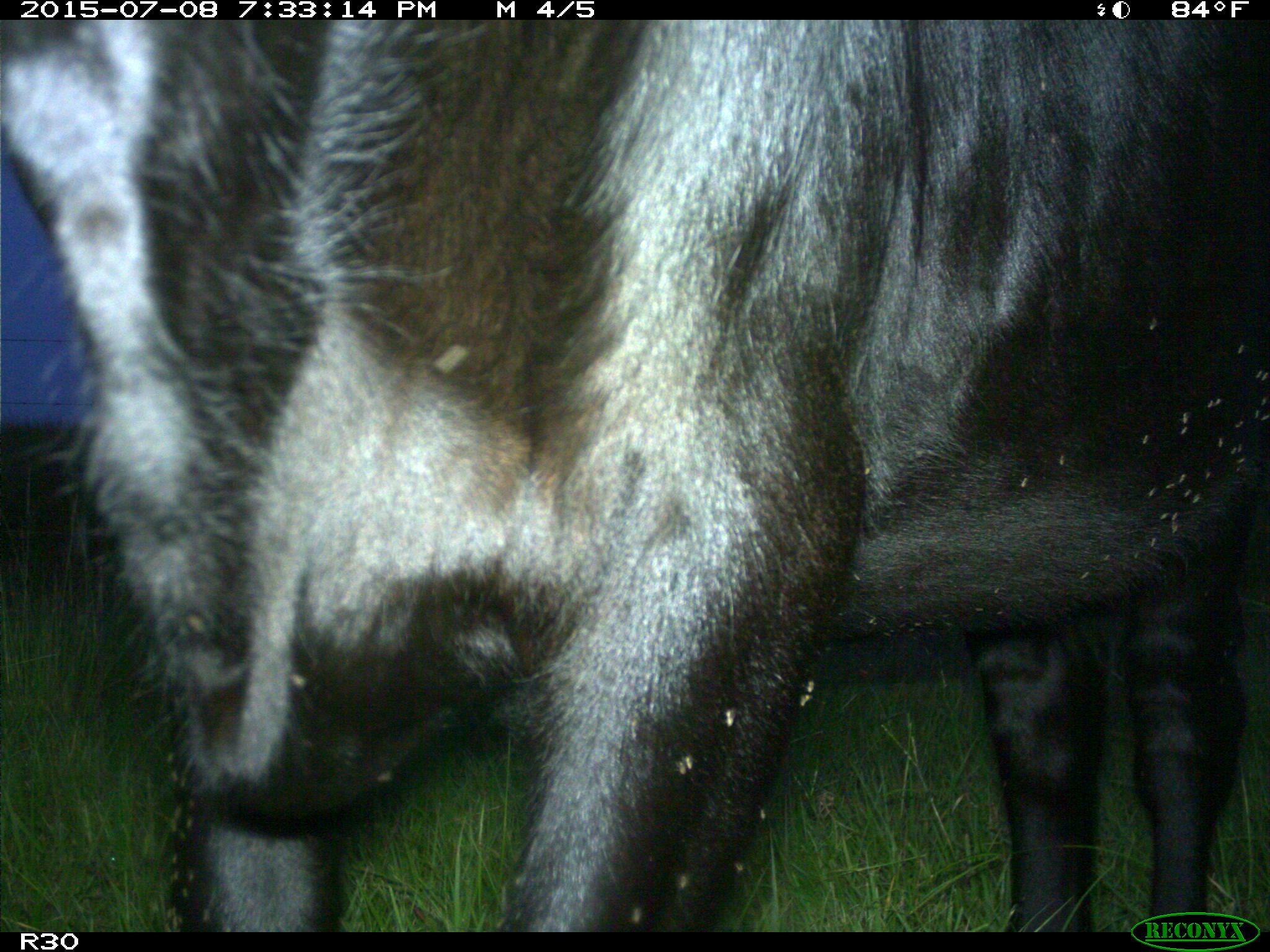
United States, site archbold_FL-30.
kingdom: Animalia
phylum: Chordata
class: Mammalia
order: Artiodactyla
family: Bovidae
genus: Bos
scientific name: Bos taurus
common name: domestic cow